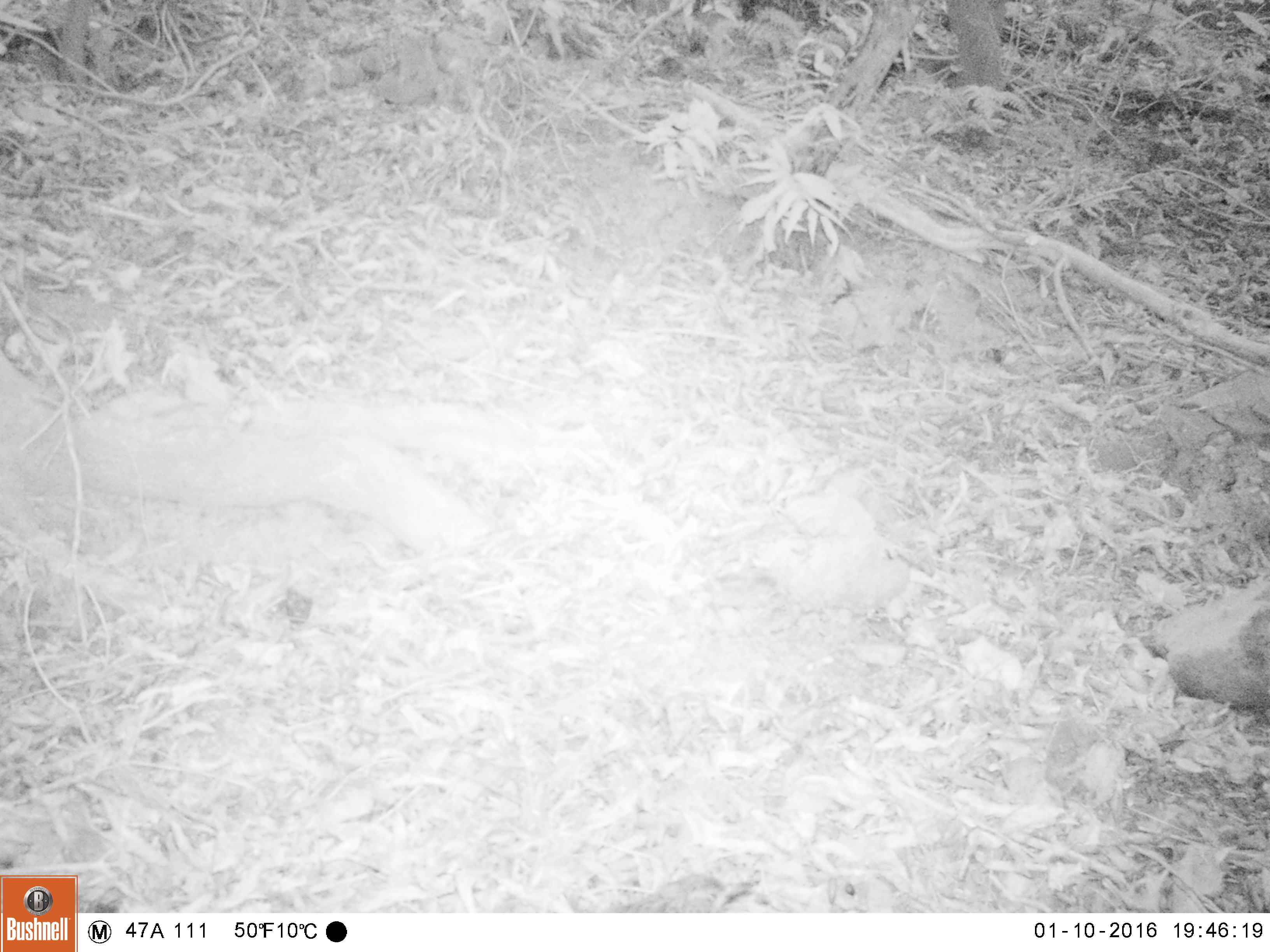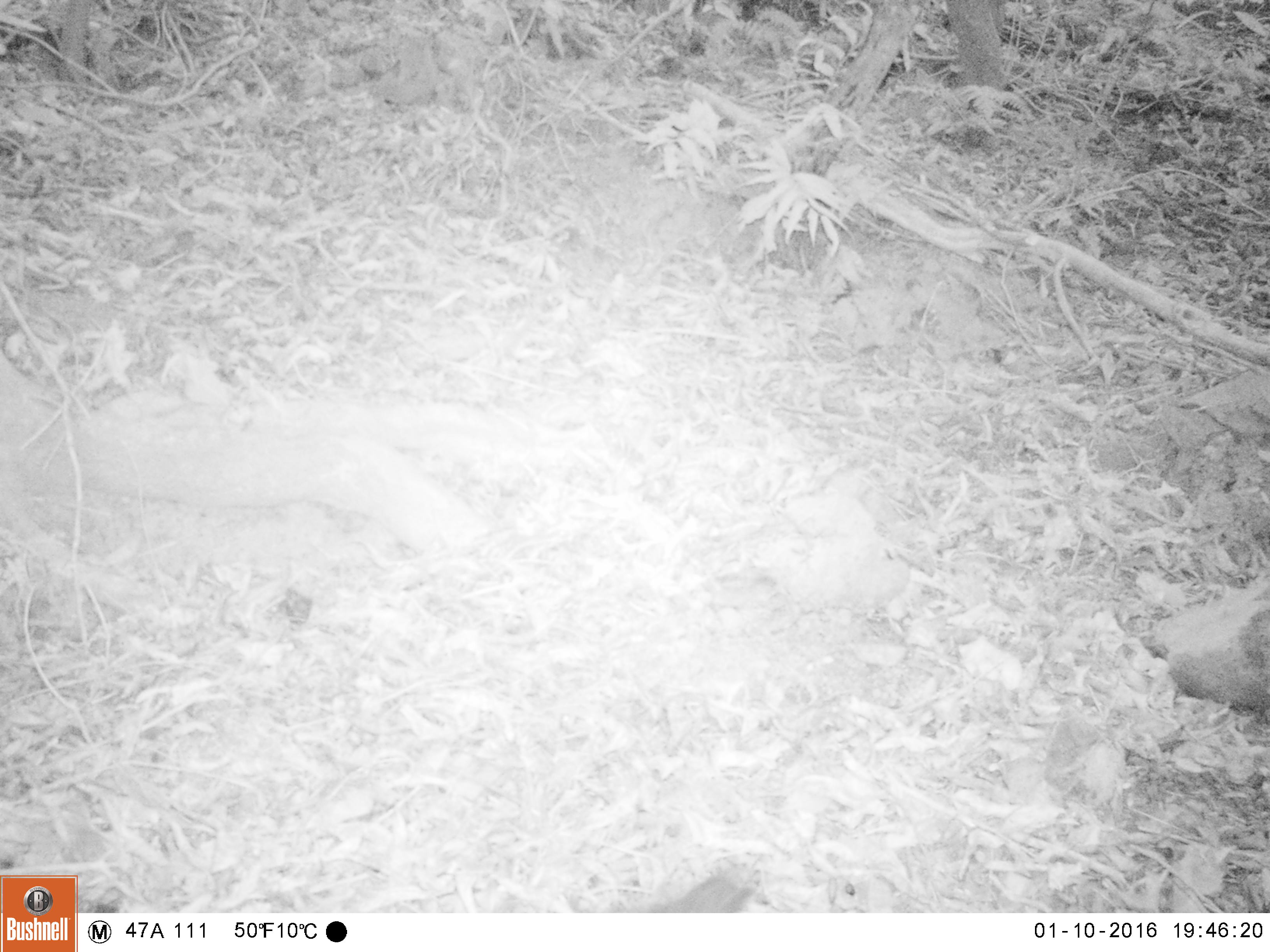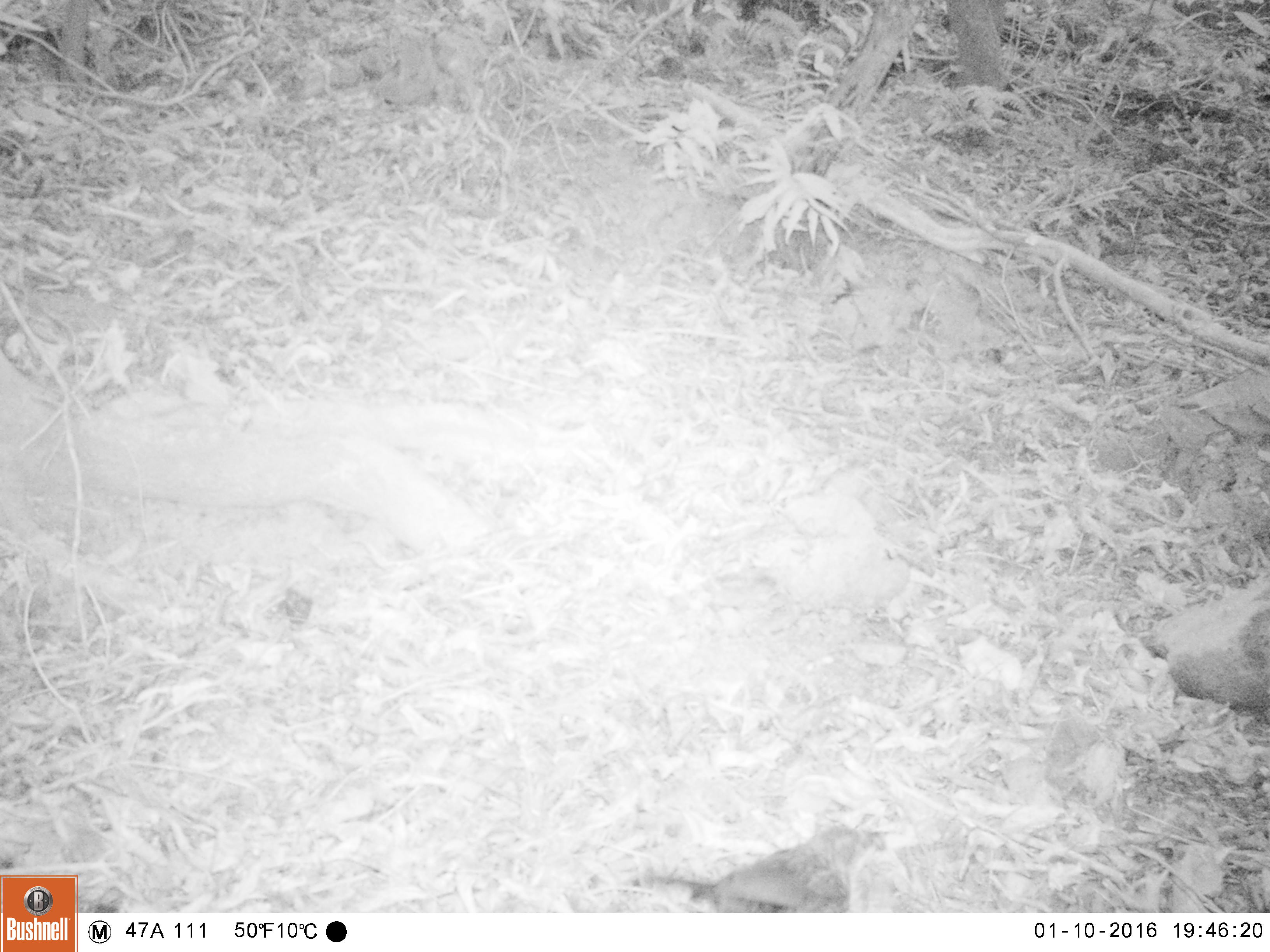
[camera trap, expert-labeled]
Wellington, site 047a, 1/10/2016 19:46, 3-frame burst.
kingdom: Animalia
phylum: Chordata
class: Aves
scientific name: Aves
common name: bird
Bird (Aves).